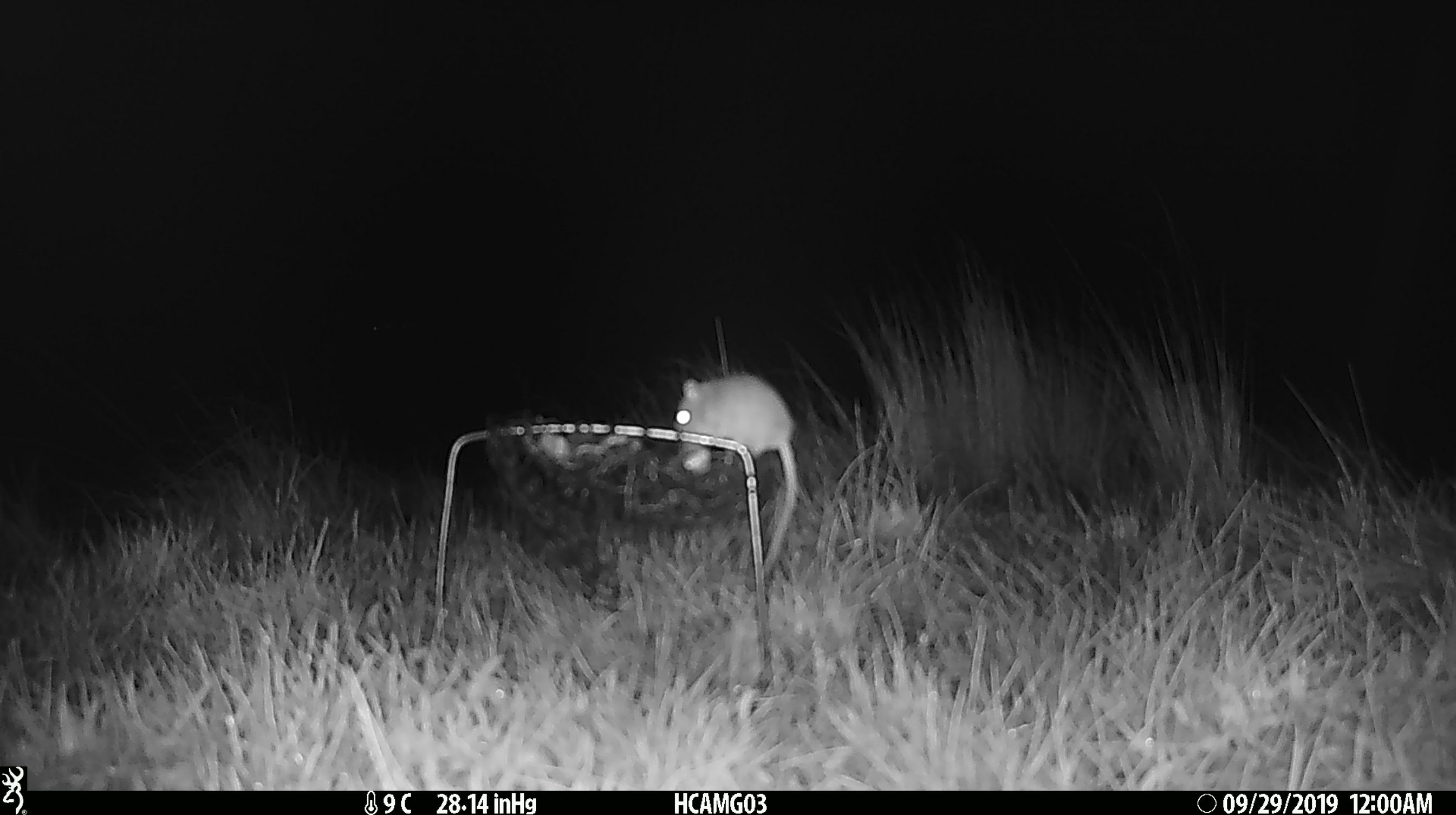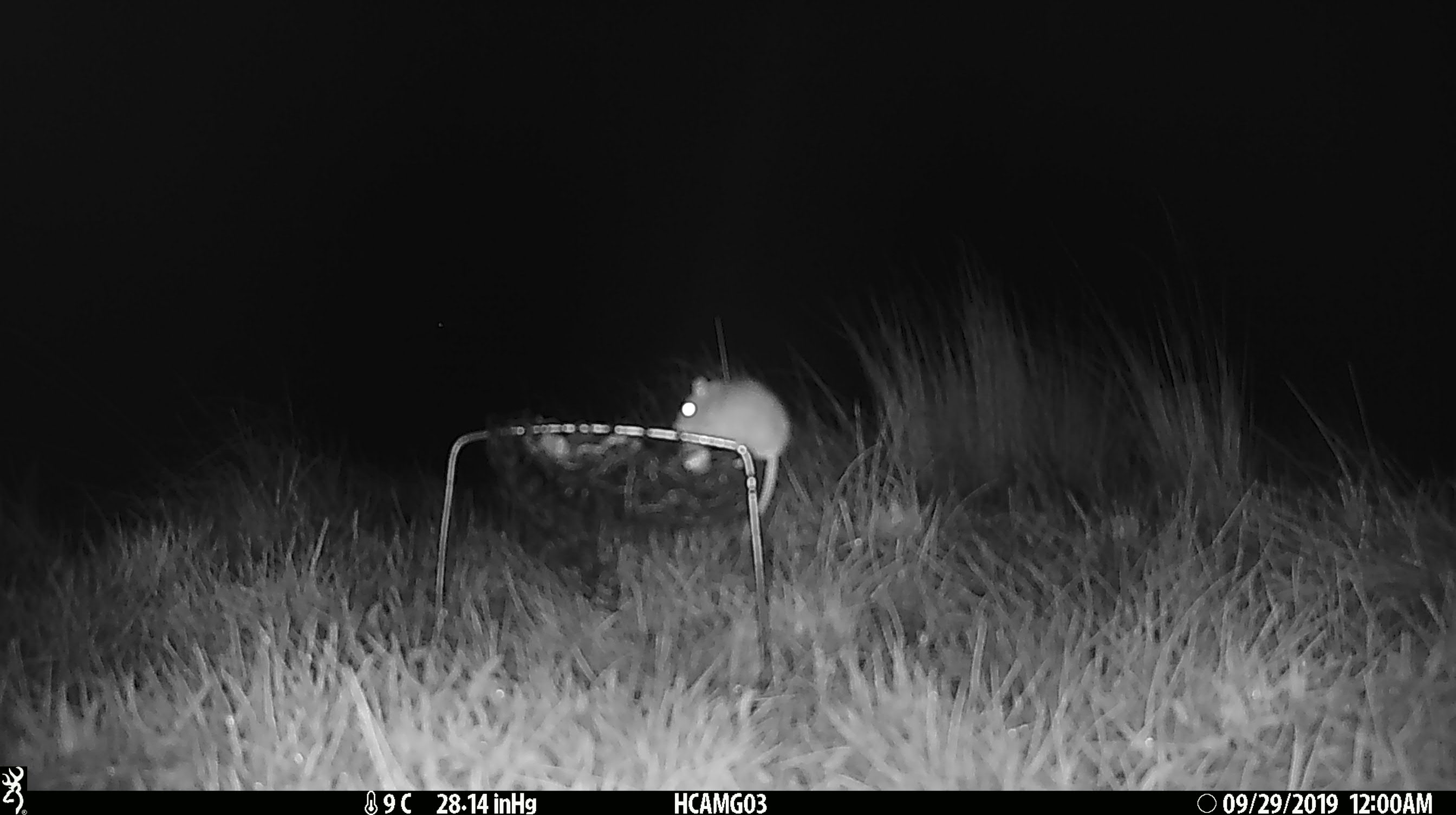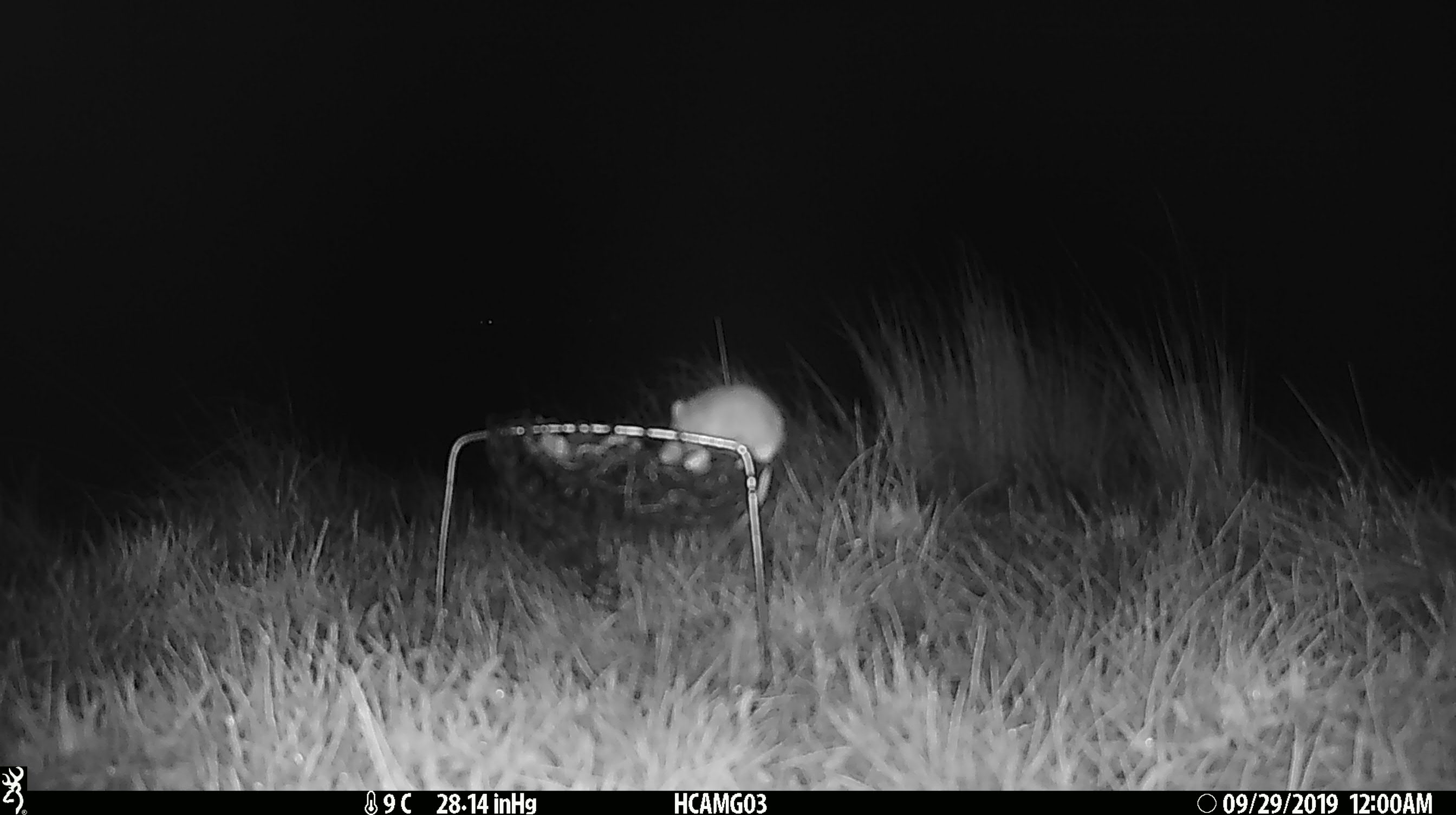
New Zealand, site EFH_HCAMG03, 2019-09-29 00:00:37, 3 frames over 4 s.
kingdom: Animalia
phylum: Chordata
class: Mammalia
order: Rodentia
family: Muridae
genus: Mus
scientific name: Mus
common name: mouse